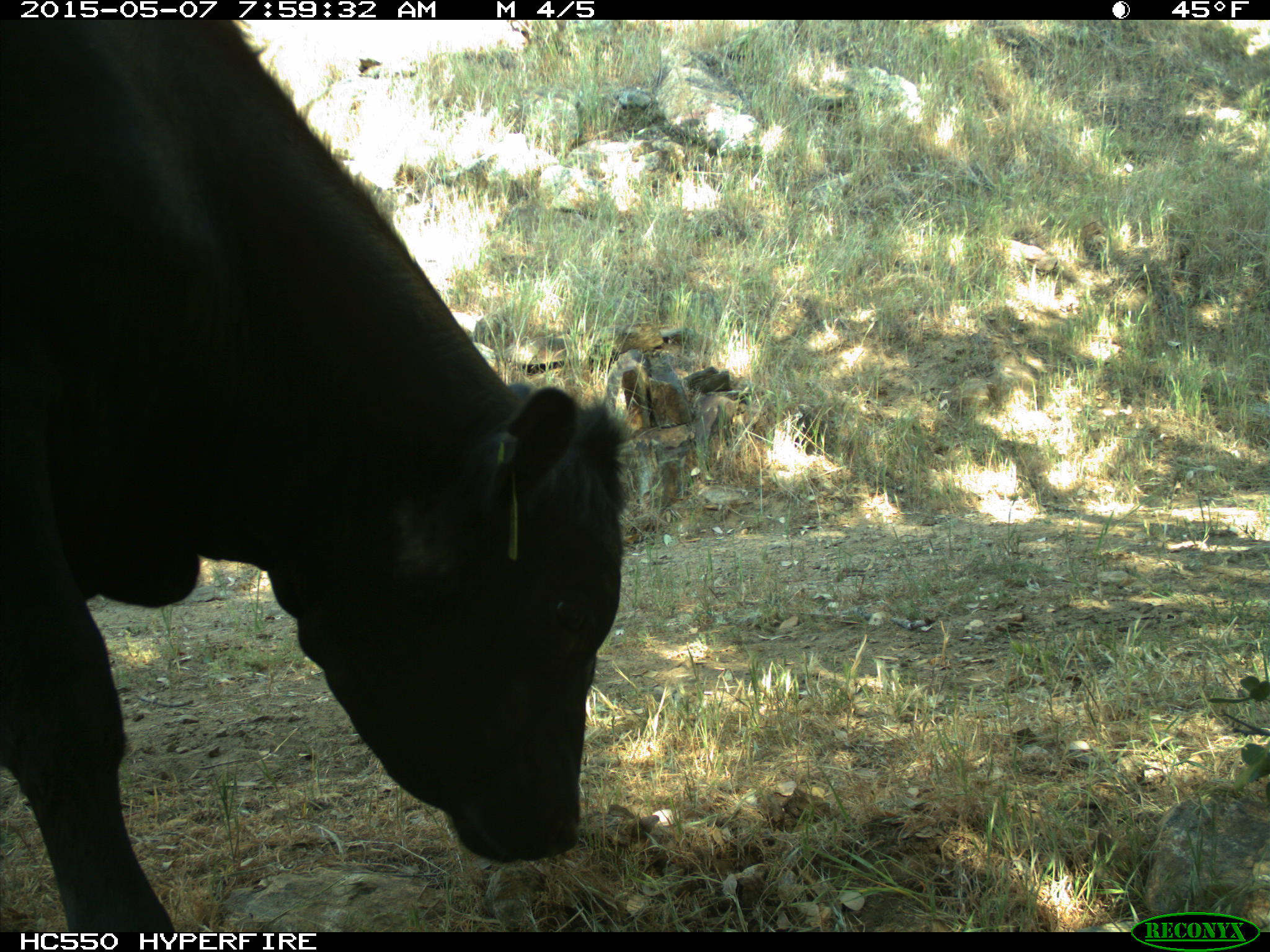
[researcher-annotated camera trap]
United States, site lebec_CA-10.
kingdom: Animalia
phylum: Chordata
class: Mammalia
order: Artiodactyla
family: Bovidae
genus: Bos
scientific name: Bos taurus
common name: domestic cow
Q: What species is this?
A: Bos taurus (domestic cow).